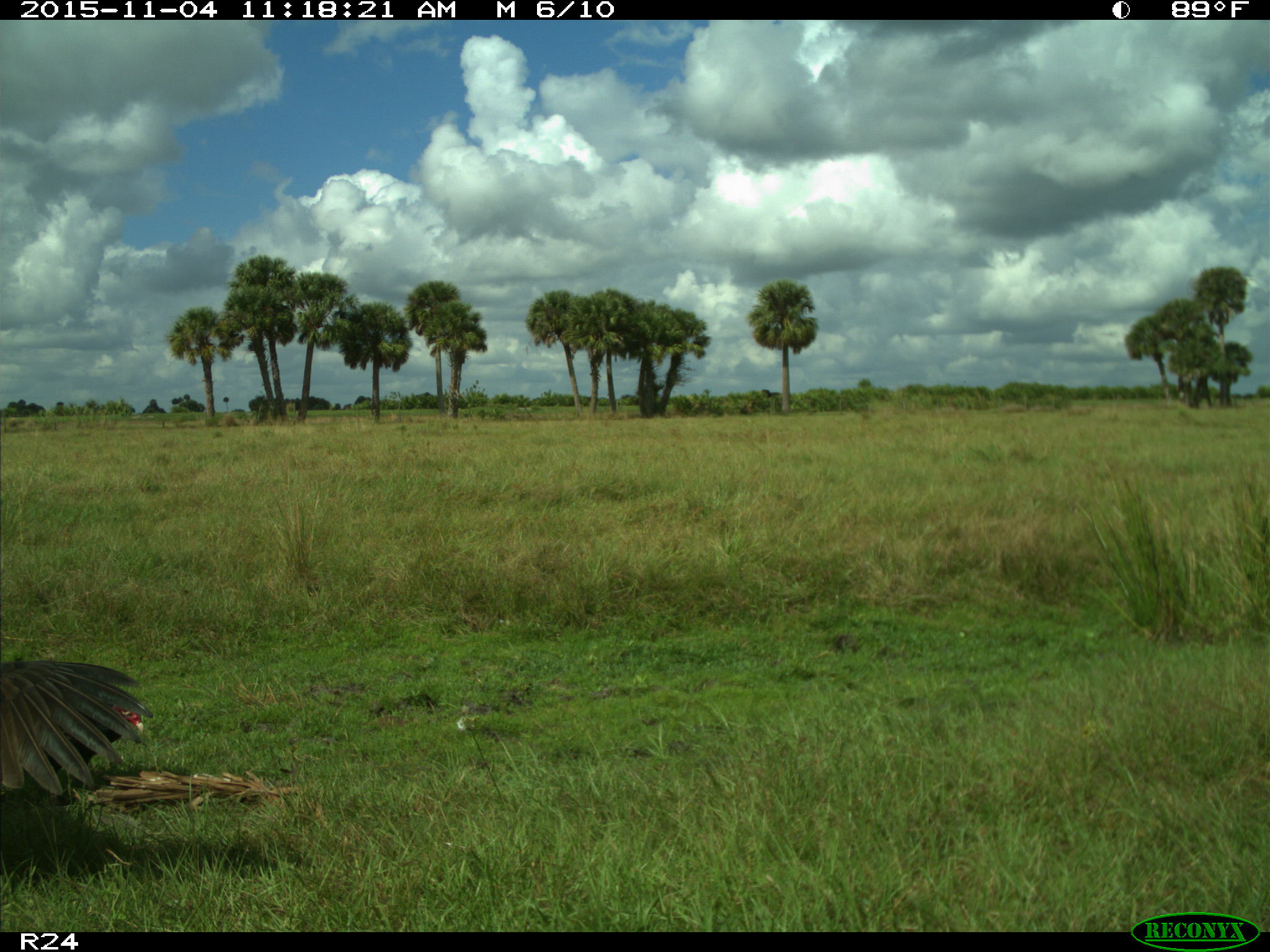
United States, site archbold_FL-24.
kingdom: Animalia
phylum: Chordata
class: Aves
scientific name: Aves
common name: birds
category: unidentified bird